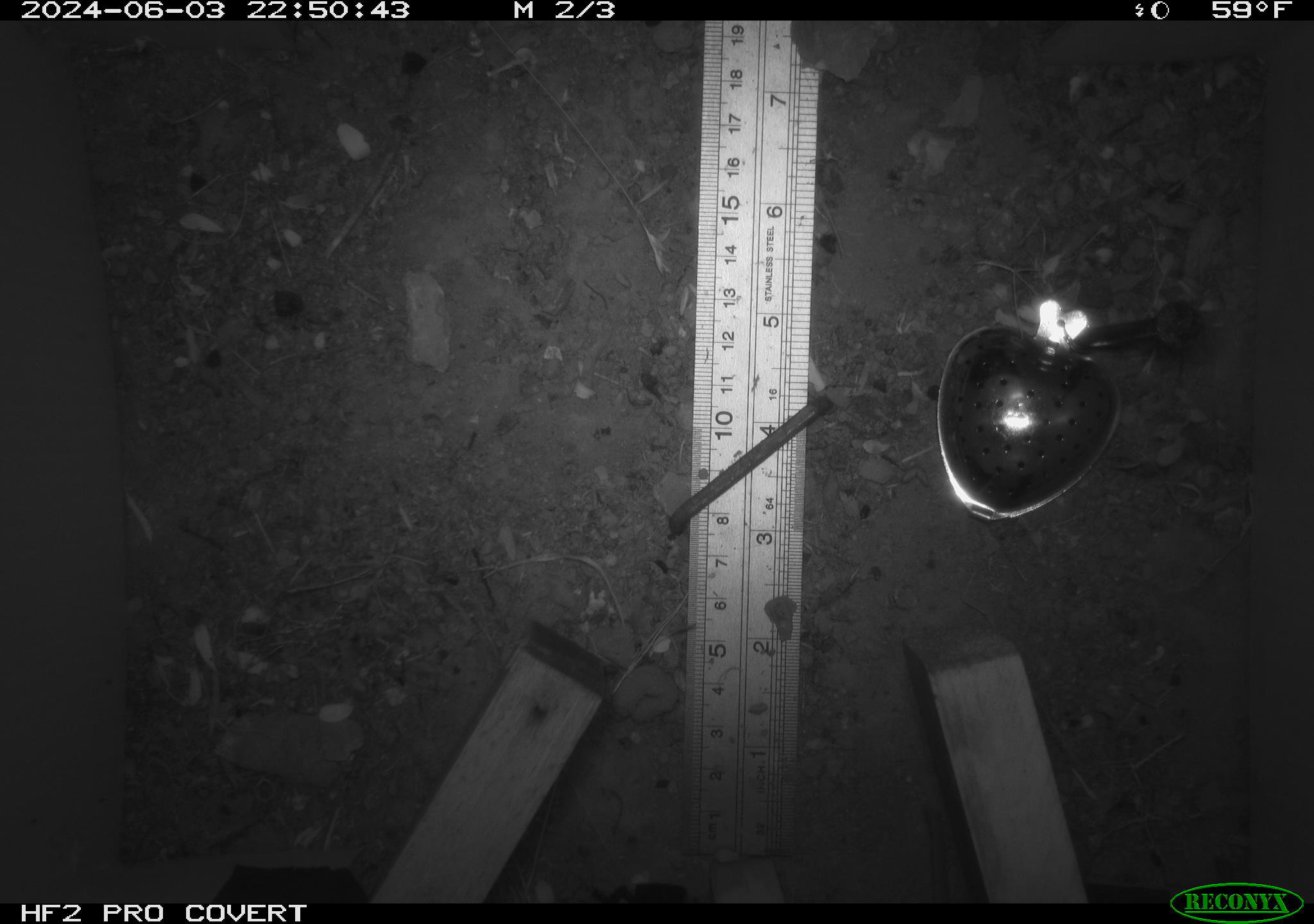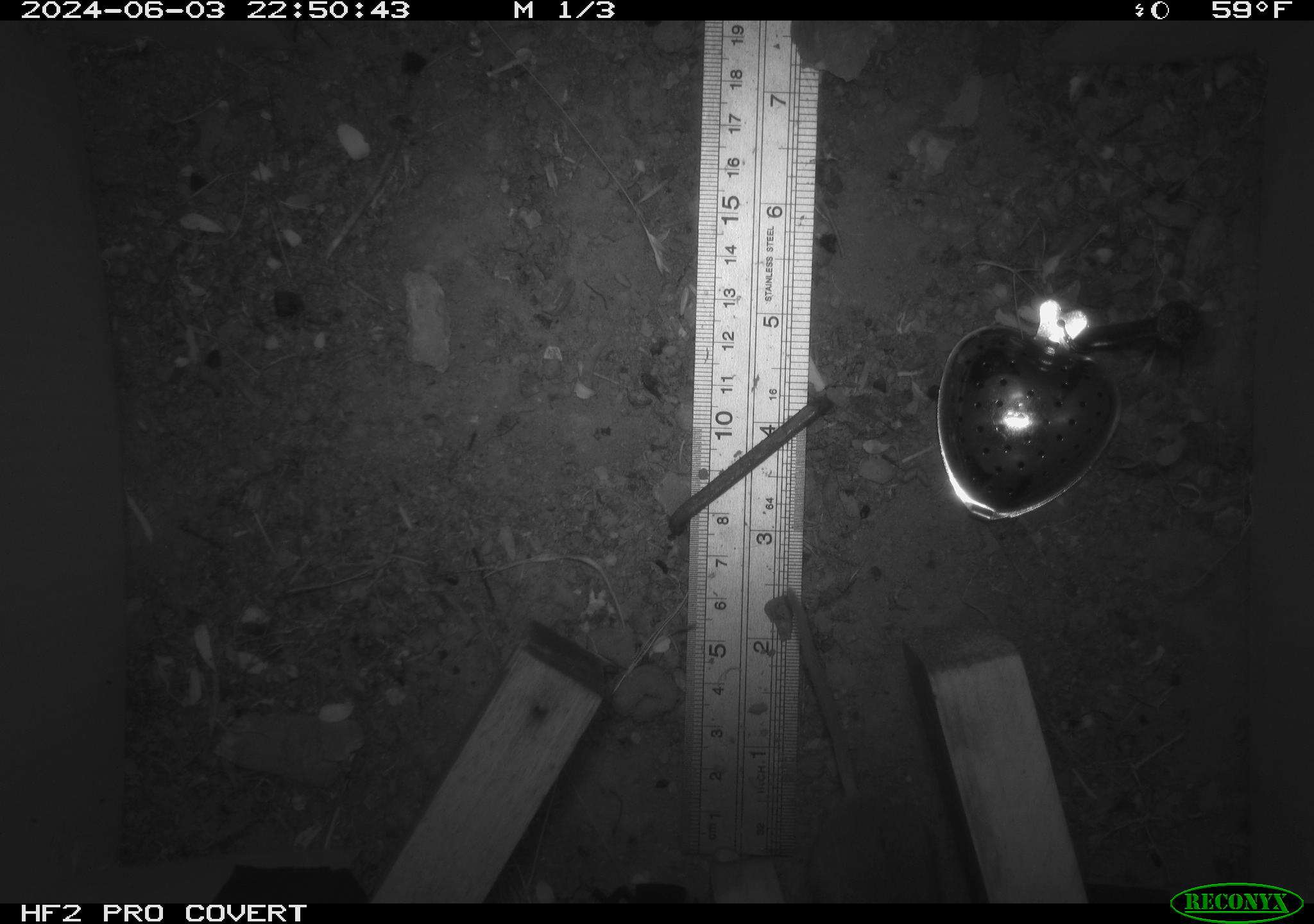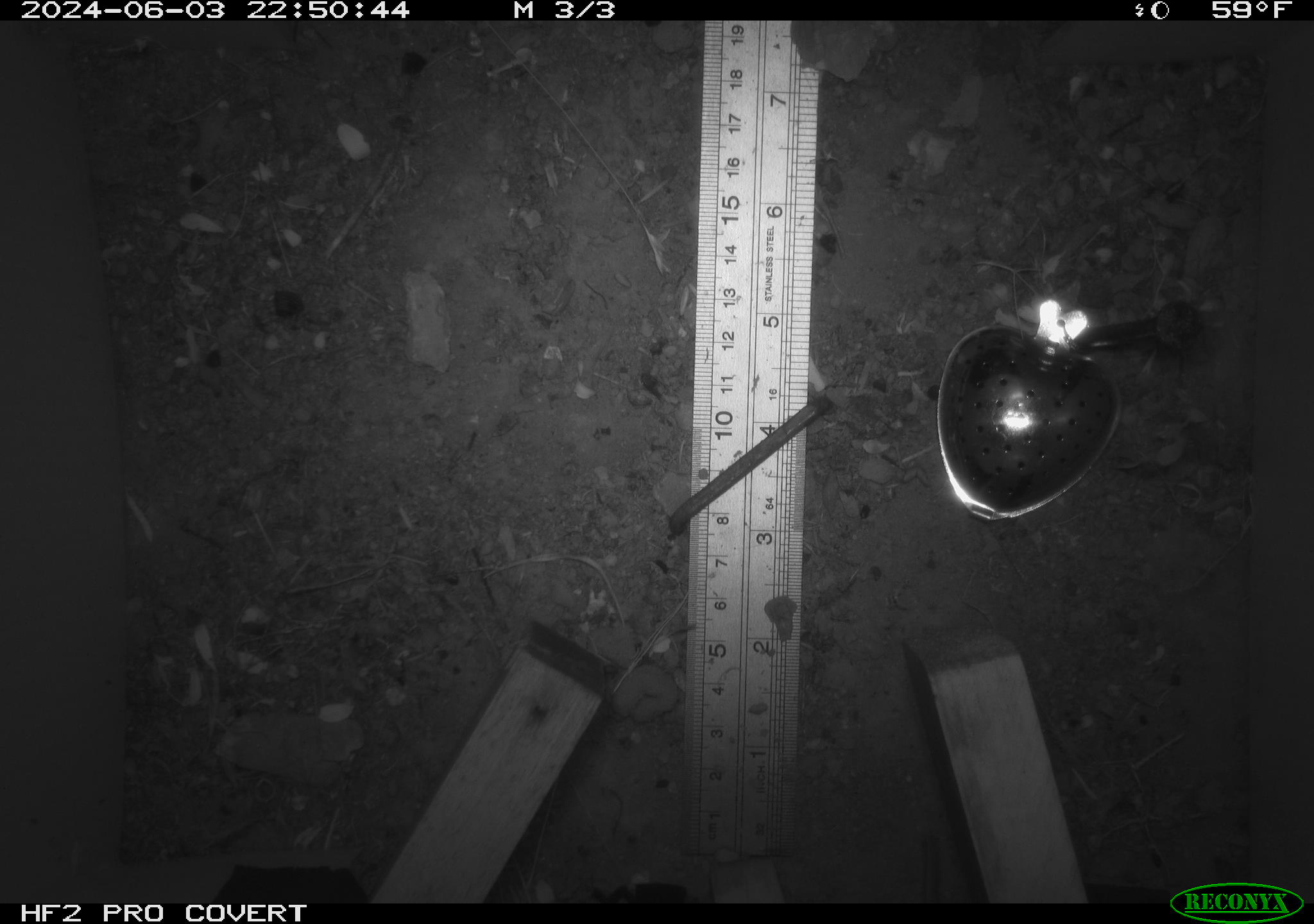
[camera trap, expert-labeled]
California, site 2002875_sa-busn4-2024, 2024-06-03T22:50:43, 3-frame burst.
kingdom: Animalia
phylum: Chordata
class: Mammalia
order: Rodentia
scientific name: Rodentia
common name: rodent